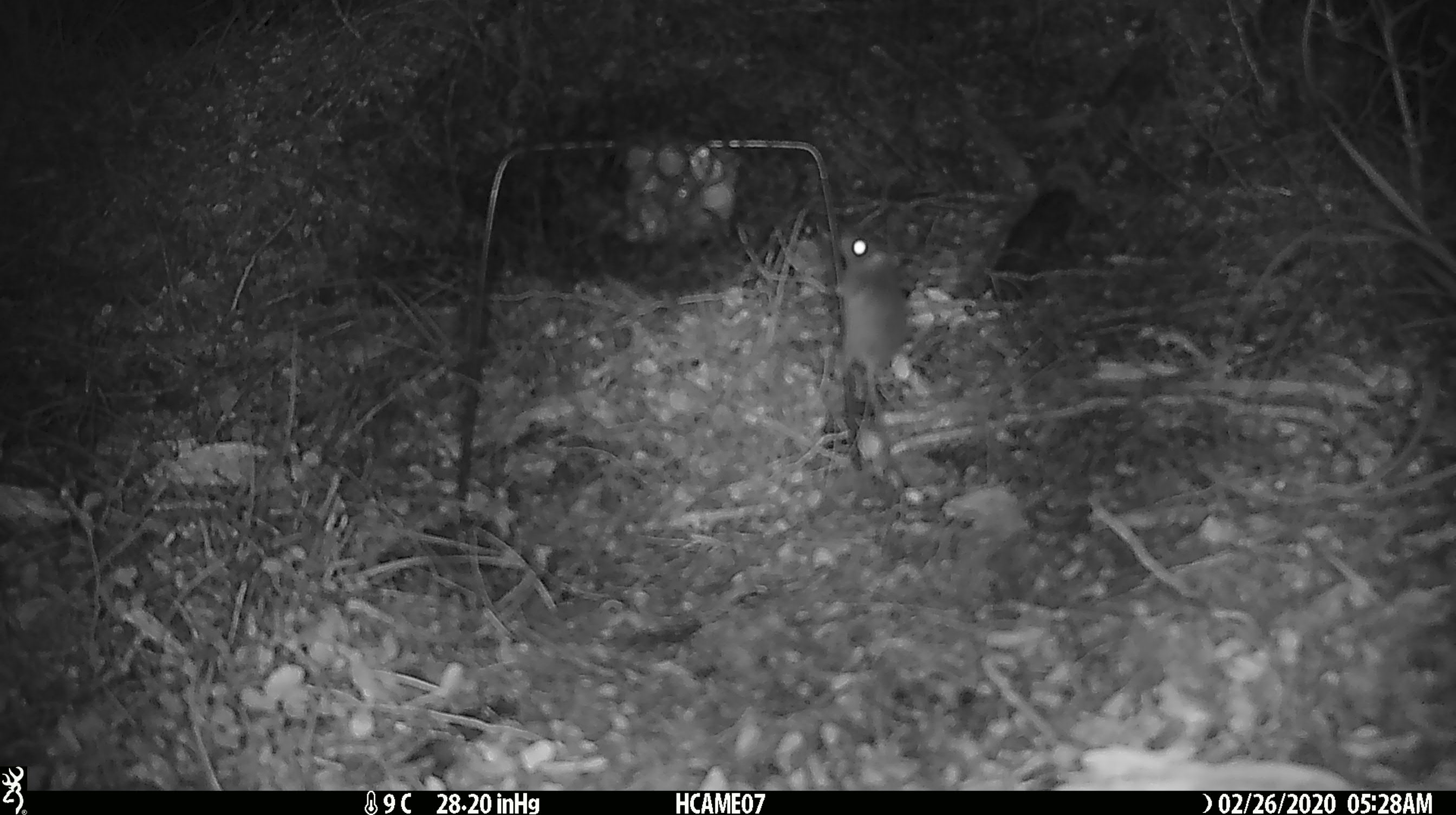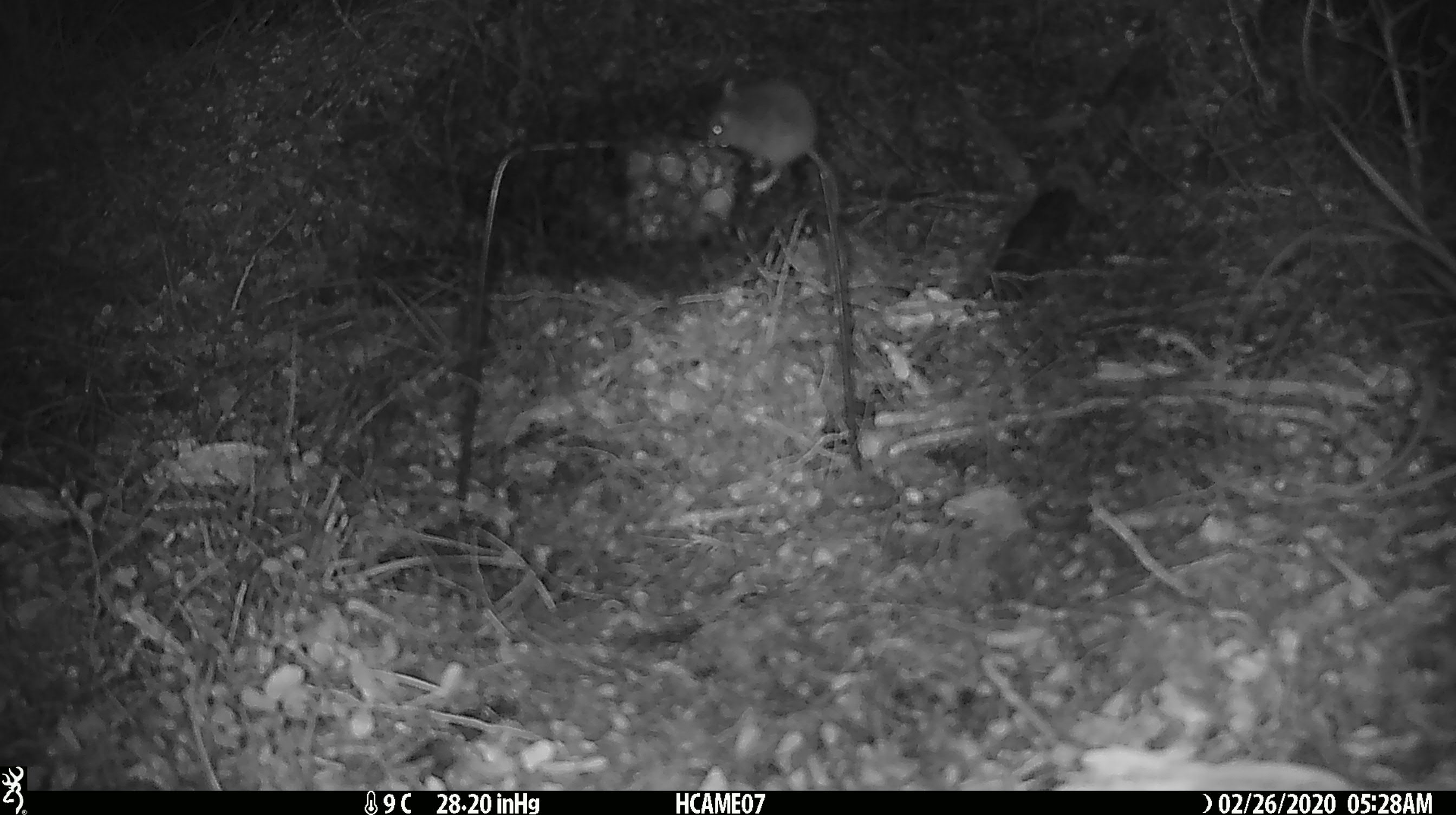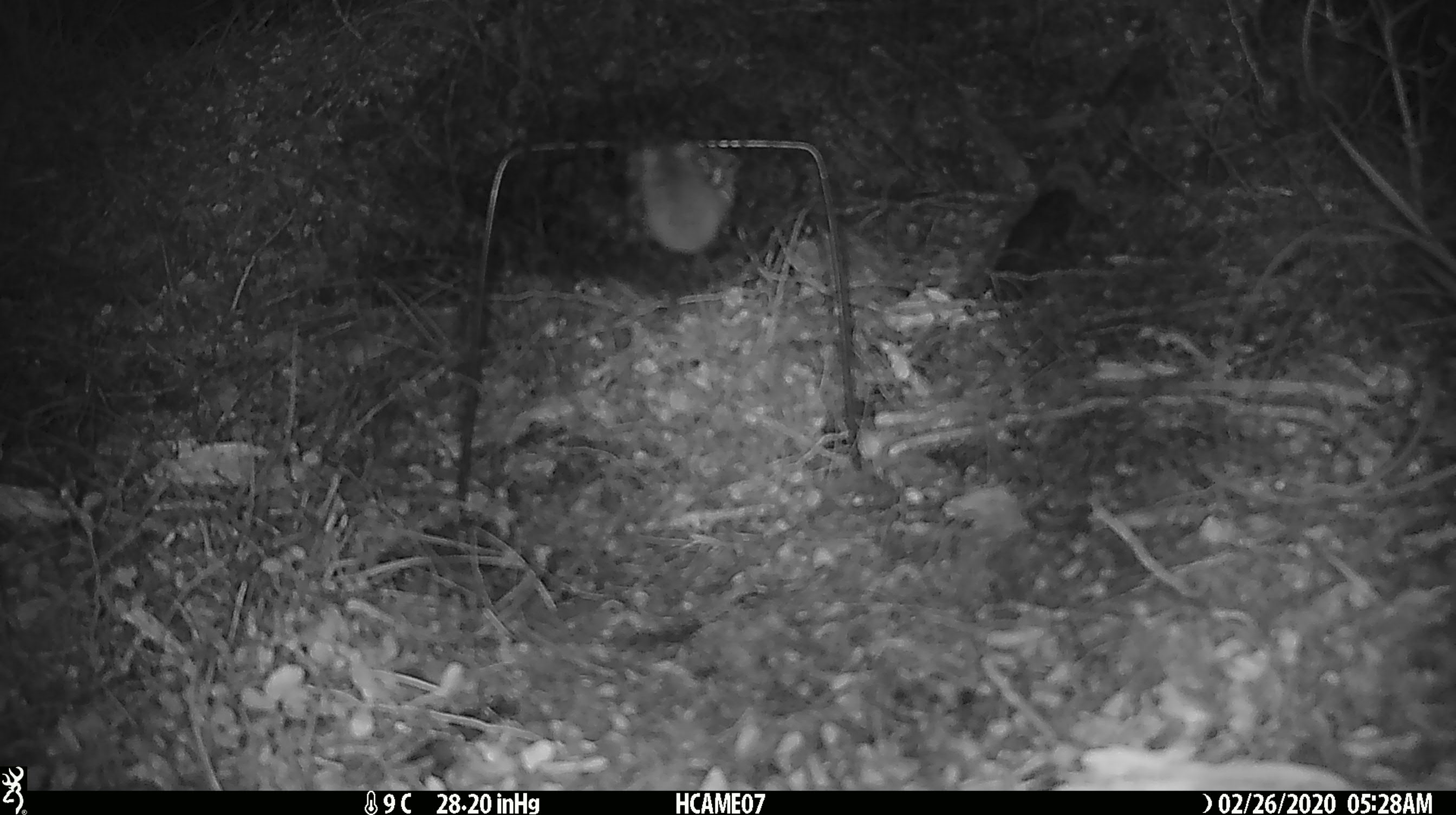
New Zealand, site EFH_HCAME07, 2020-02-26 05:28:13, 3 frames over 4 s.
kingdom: Animalia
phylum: Chordata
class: Mammalia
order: Rodentia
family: Muridae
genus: Mus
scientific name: Mus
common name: mouse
Mouse (Mus).